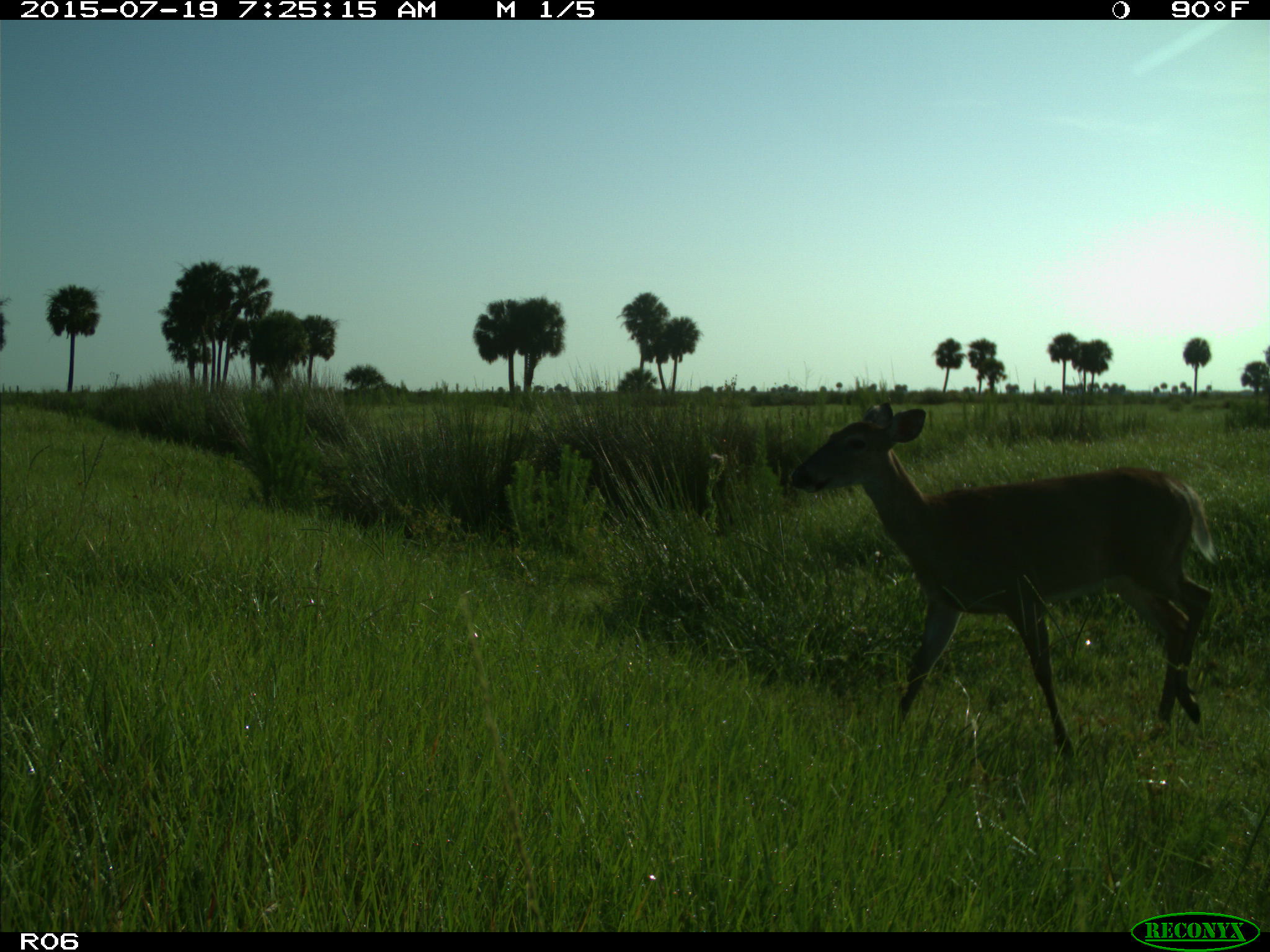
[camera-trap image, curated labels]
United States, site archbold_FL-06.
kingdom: Animalia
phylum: Chordata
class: Mammalia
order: Artiodactyla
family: Cervidae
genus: Odocoileus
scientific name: Odocoileus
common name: deer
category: unidentified deer